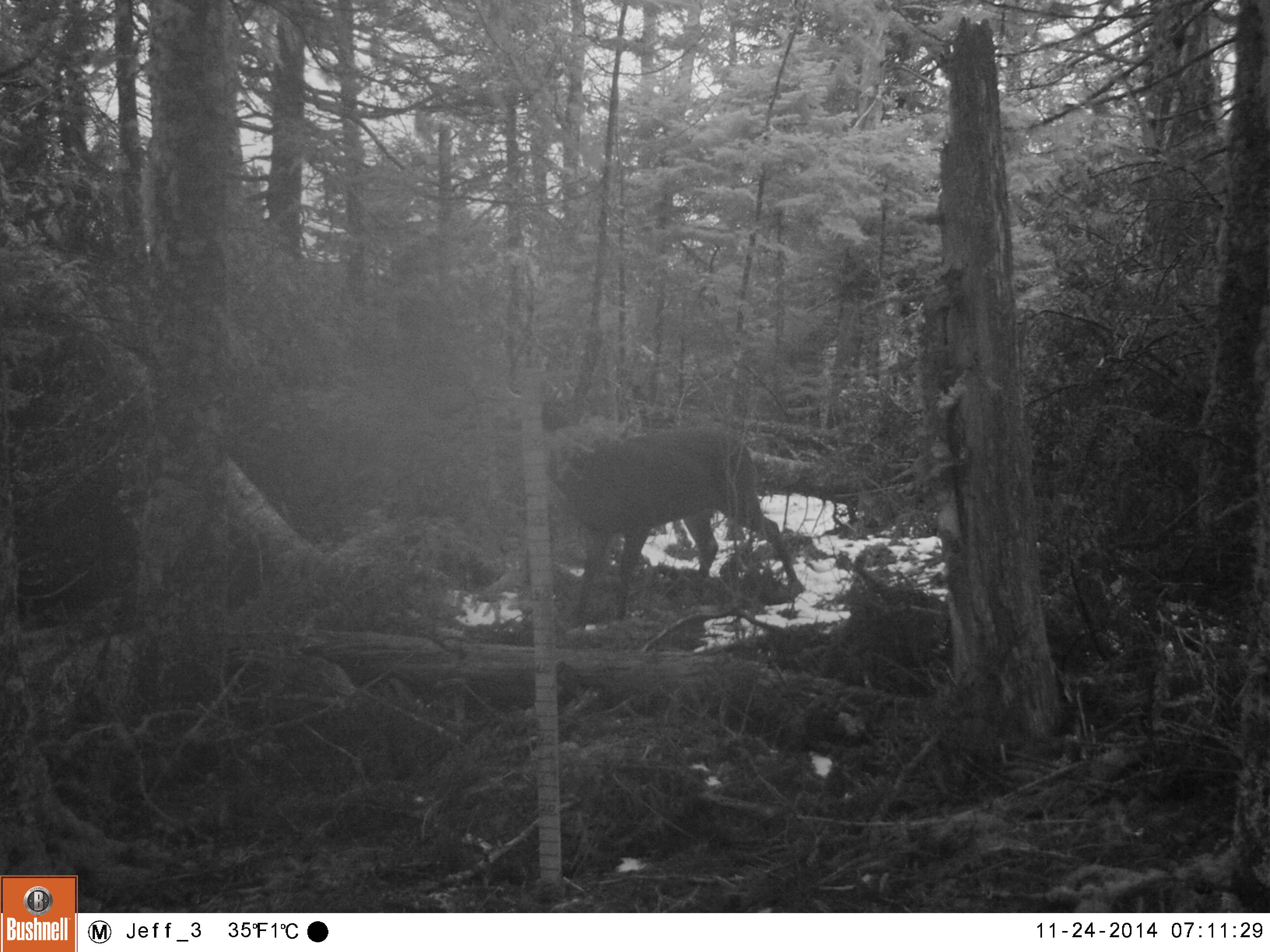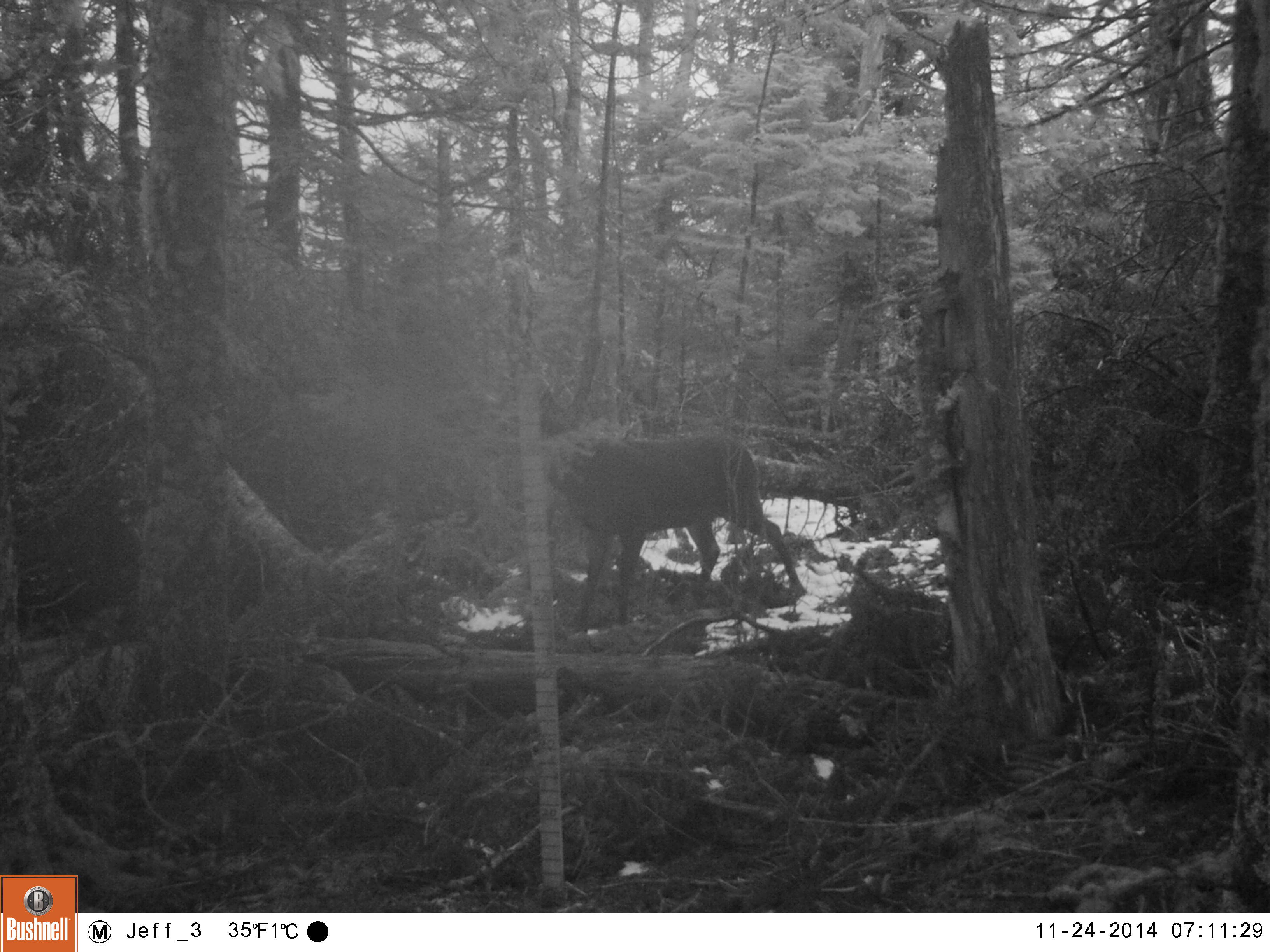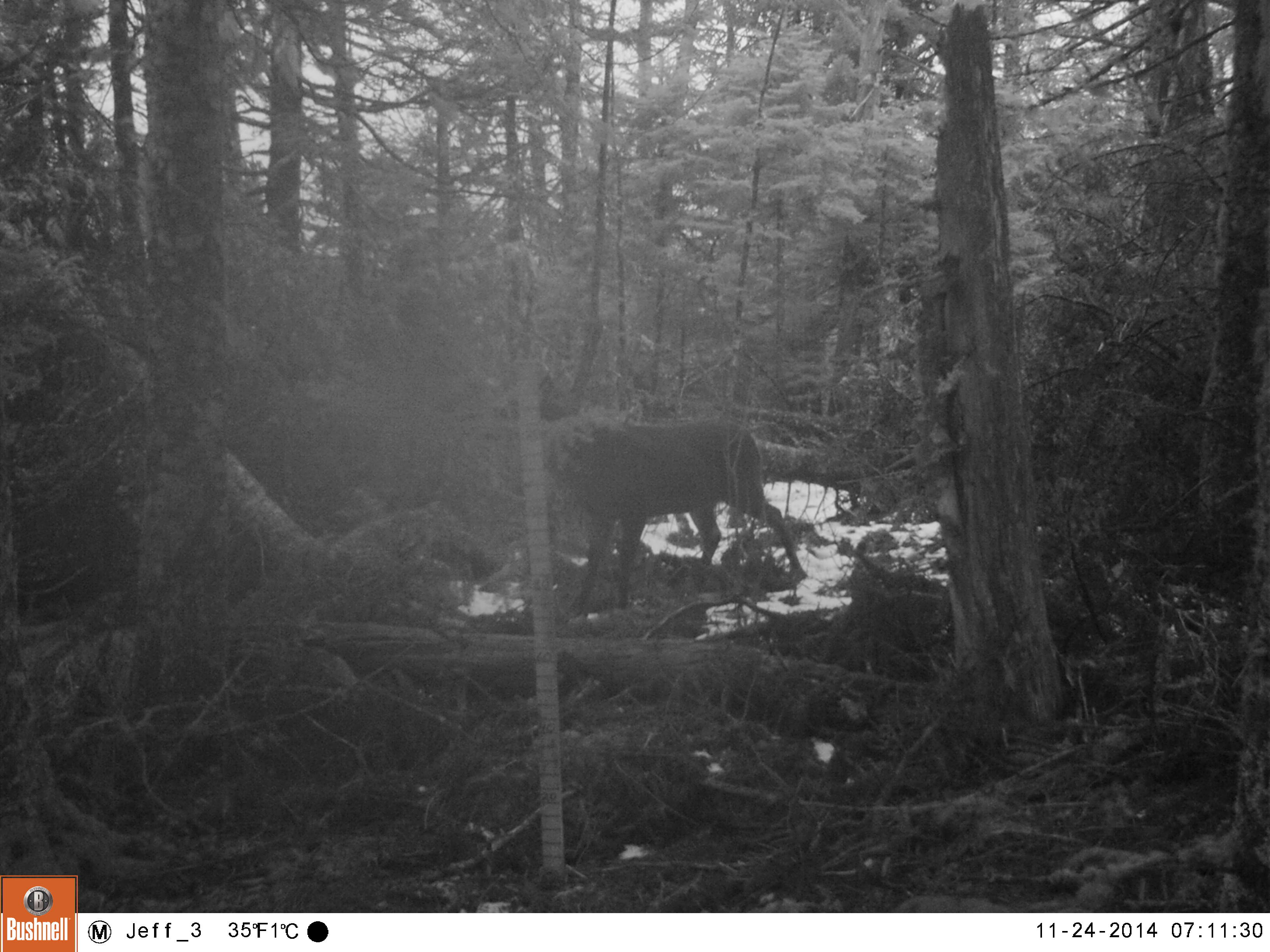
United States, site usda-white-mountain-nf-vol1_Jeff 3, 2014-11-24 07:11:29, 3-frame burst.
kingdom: Animalia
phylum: Chordata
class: Mammalia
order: Artiodactyla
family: Cervidae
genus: Odocoileus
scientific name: Odocoileus virginianus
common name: white-tailed deer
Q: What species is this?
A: White-tailed deer (Odocoileus virginianus).